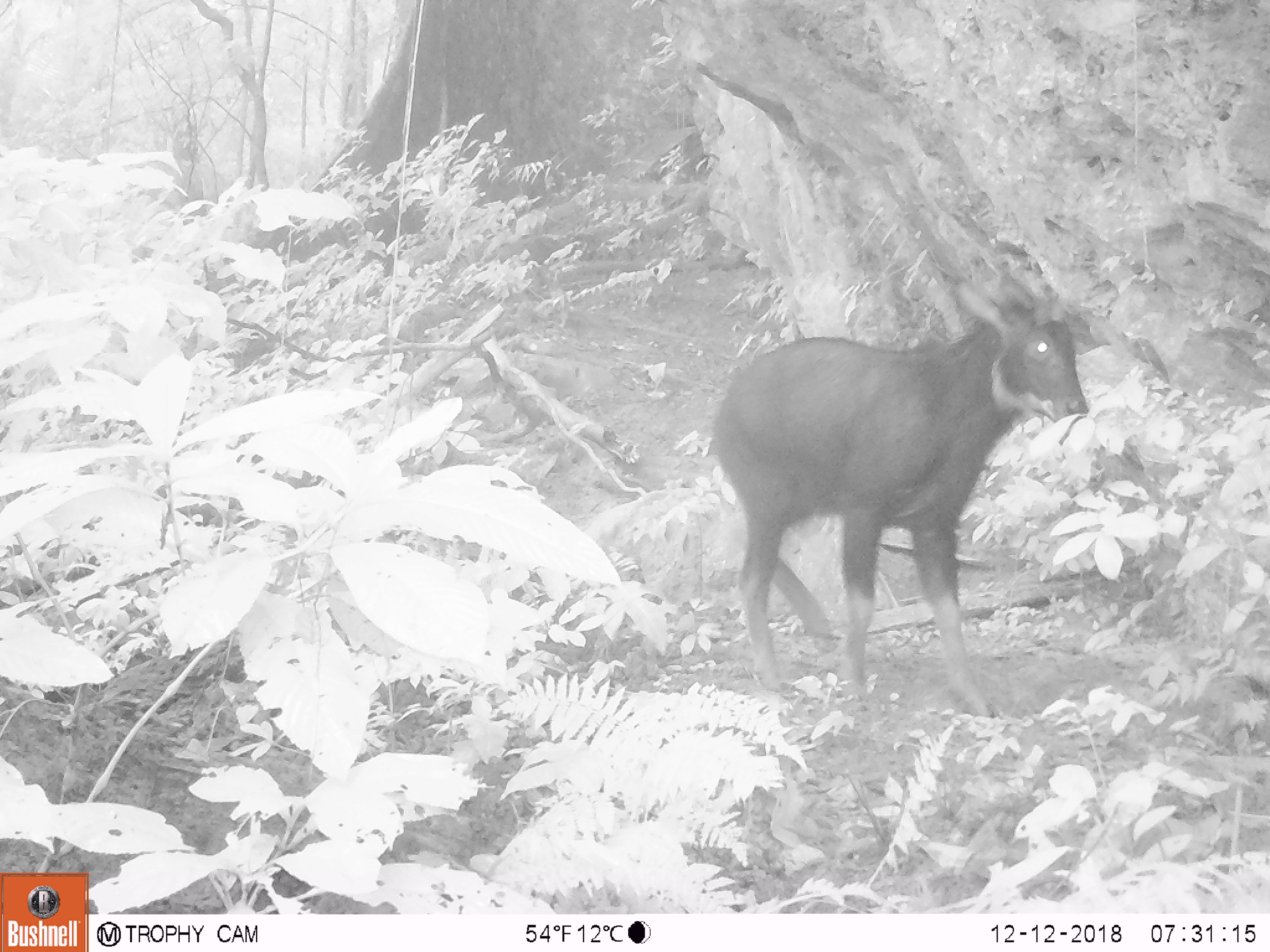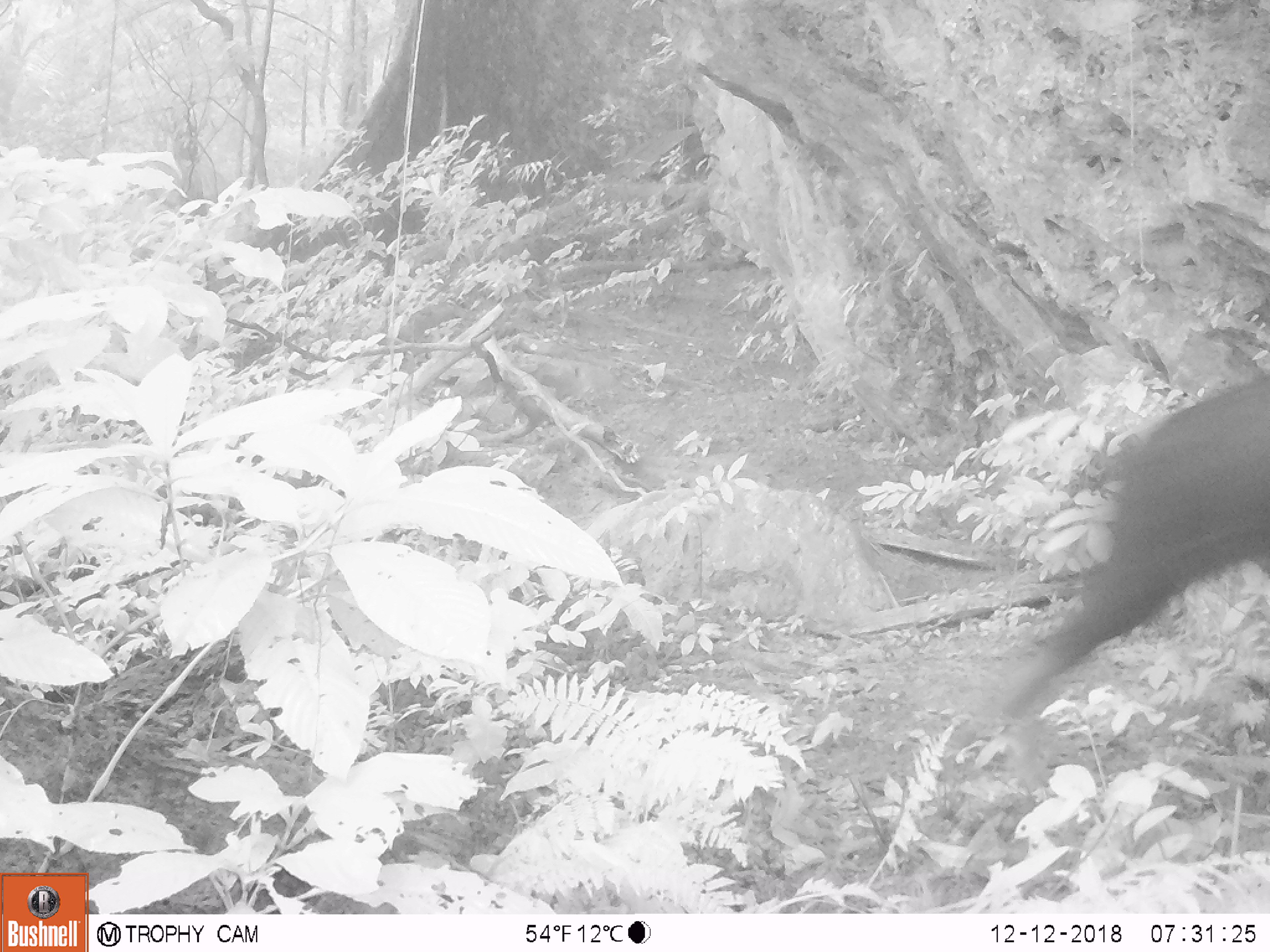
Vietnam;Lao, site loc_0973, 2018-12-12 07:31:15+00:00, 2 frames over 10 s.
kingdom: Animalia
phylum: Chordata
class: Mammalia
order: Artiodactyla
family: Bovidae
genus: Capricornis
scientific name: Capricornis sumatraensis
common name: chinese serow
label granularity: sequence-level